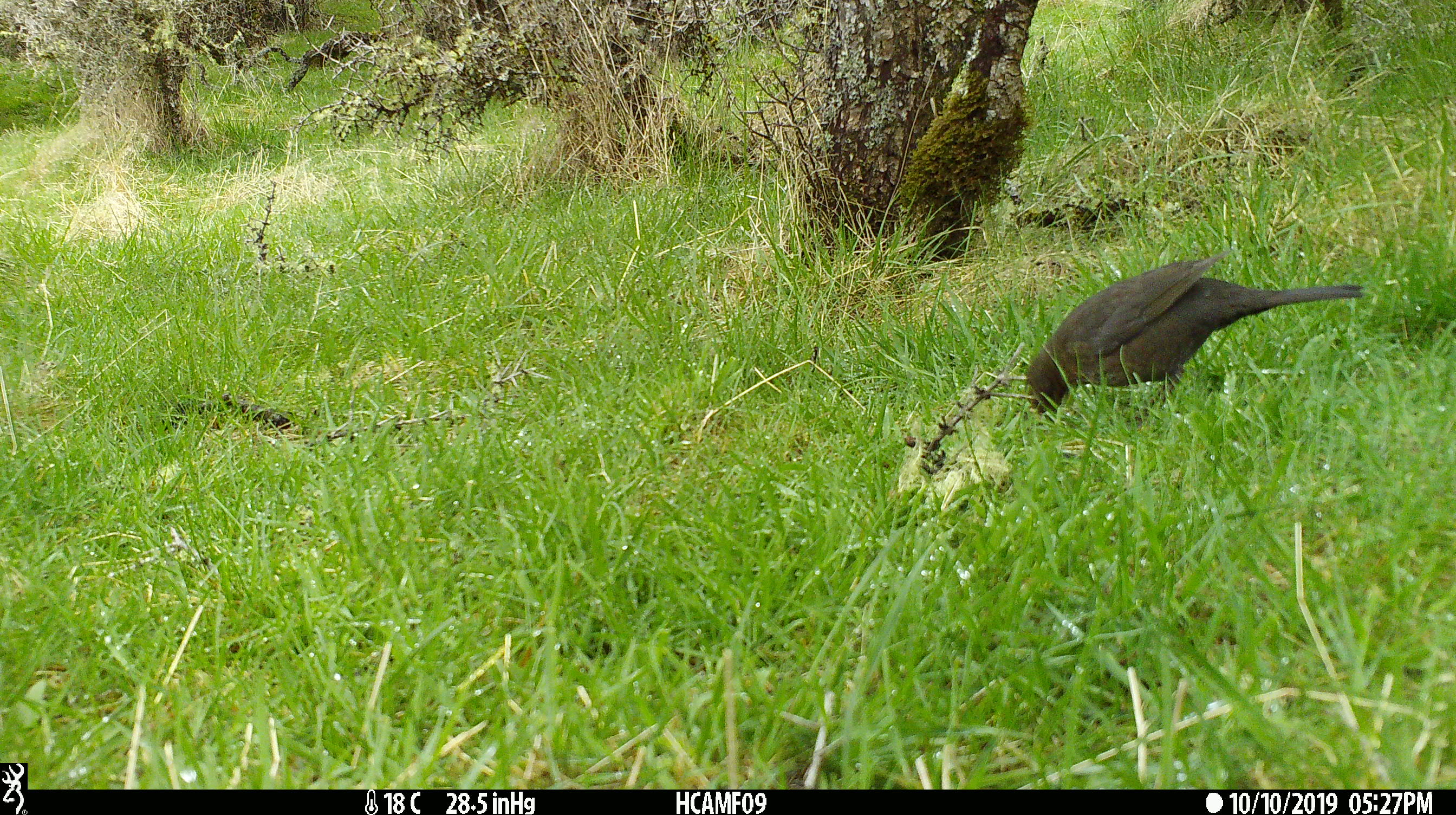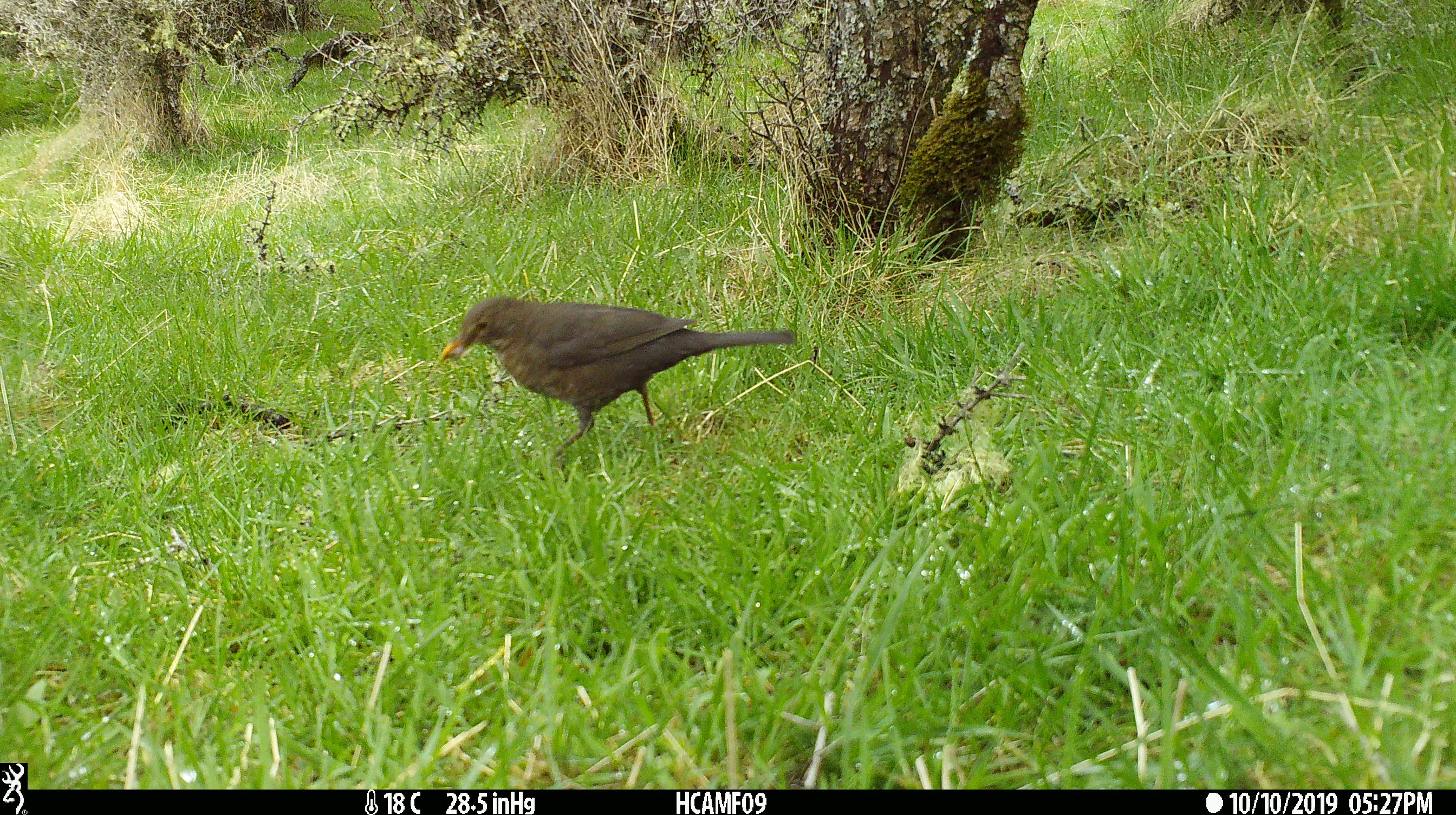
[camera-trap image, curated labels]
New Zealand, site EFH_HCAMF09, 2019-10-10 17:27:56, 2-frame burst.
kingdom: Animalia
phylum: Chordata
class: Aves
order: Passeriformes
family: Turdidae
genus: Turdus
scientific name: Turdus merula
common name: eurasian blackbird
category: blackbird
Blackbird (eurasian blackbird) (Turdus merula).